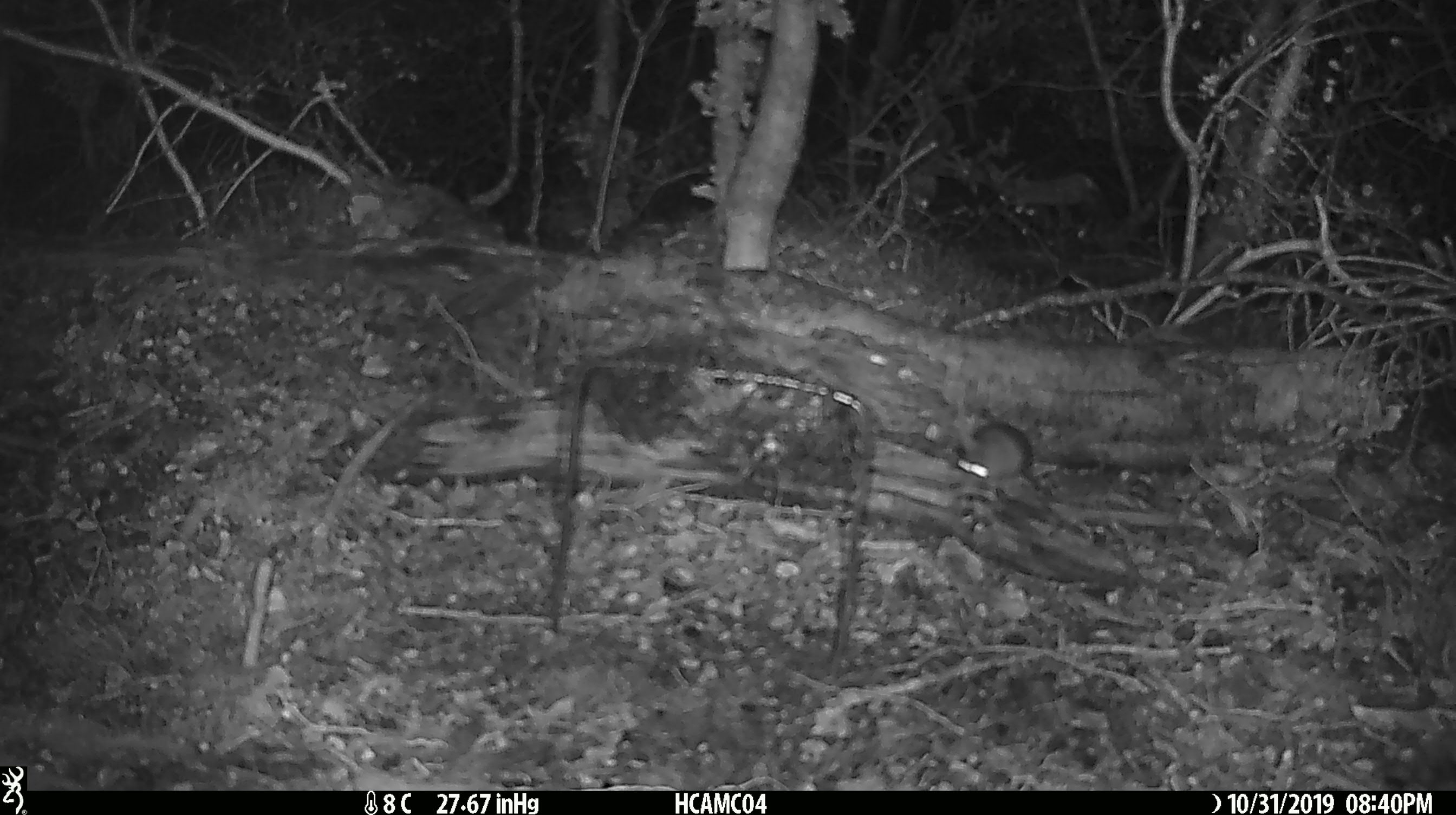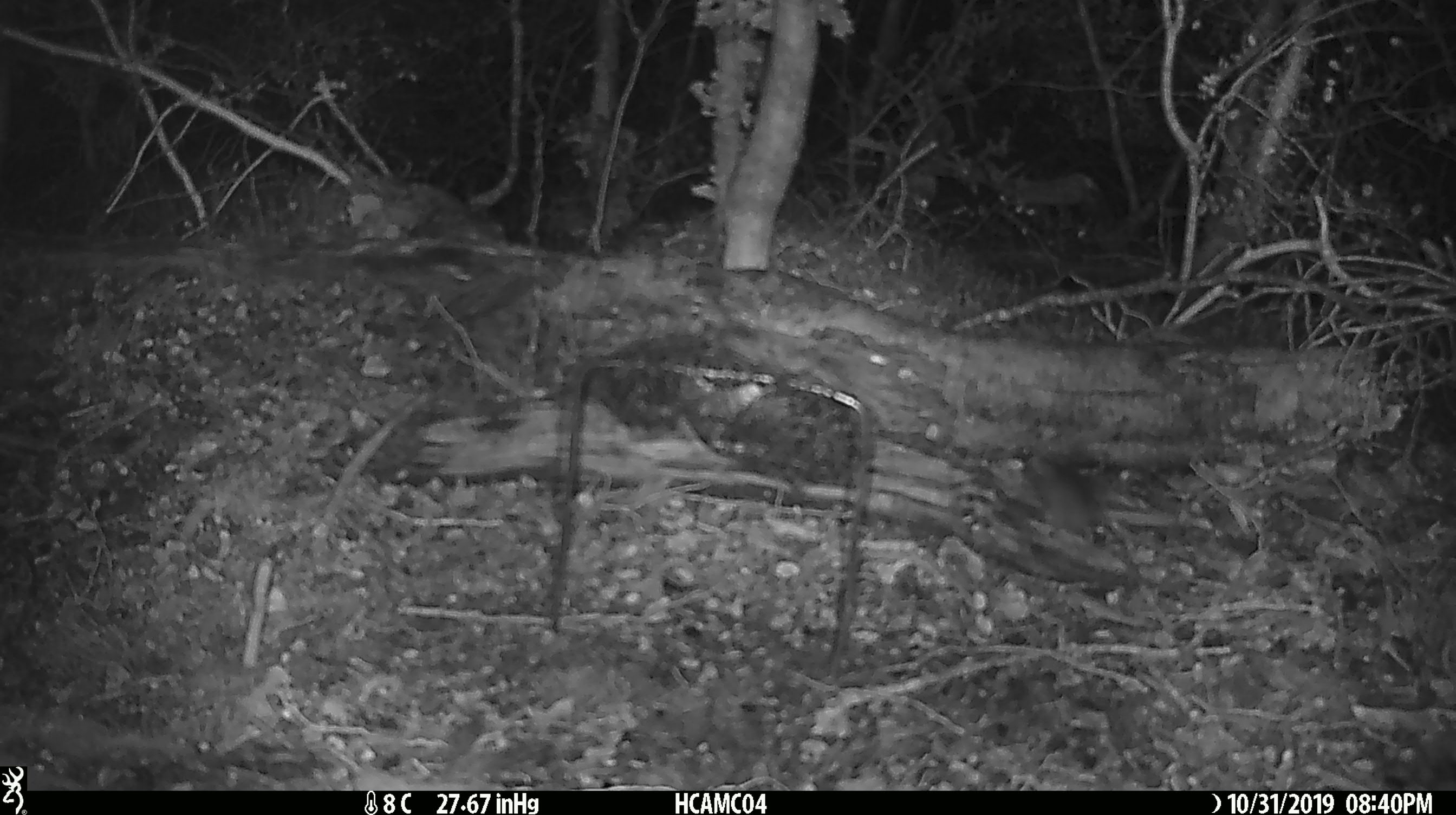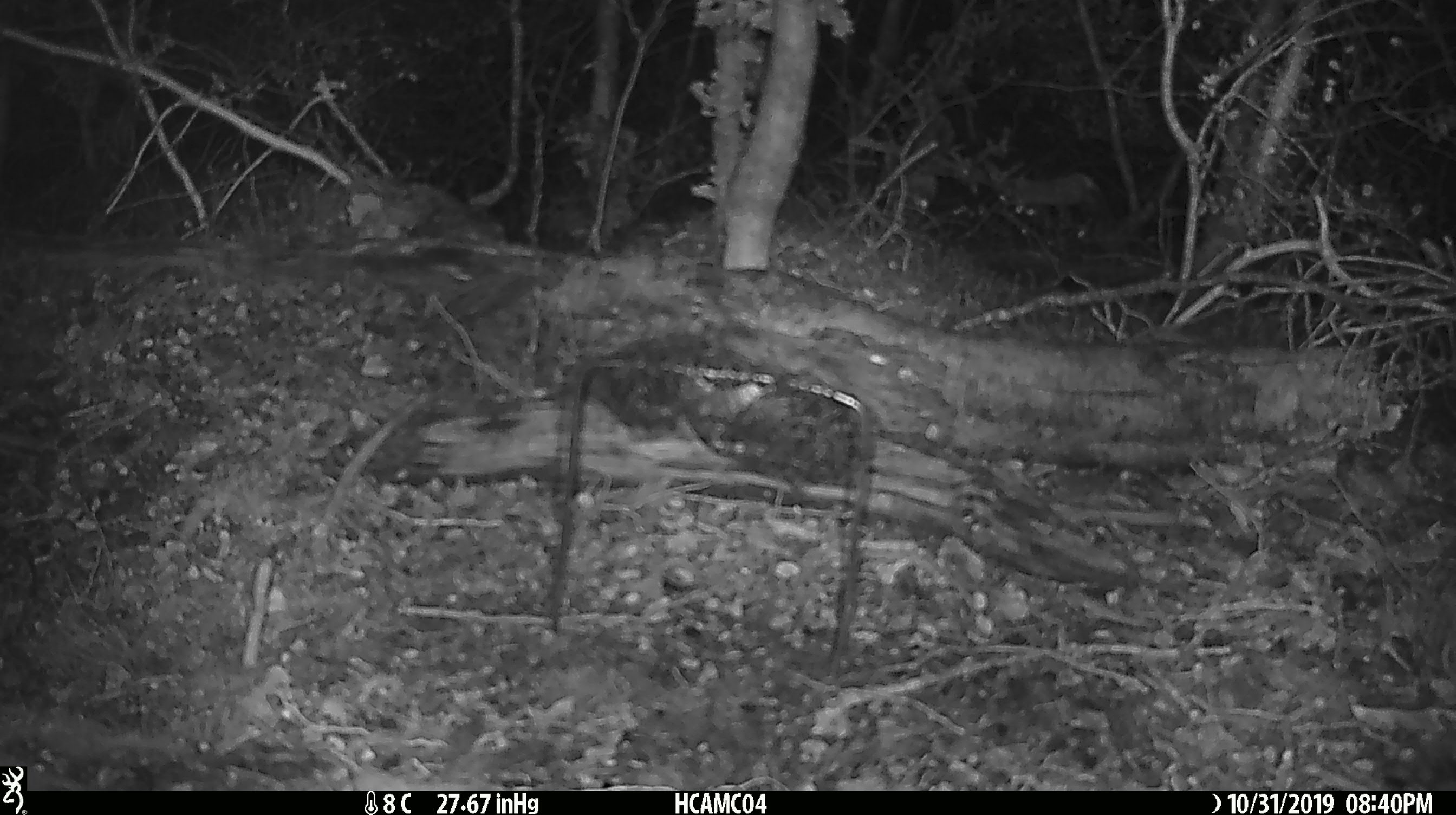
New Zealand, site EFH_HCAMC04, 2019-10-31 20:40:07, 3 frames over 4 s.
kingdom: Animalia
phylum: Chordata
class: Mammalia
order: Rodentia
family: Muridae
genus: Mus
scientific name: Mus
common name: mouse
Mouse (Mus).